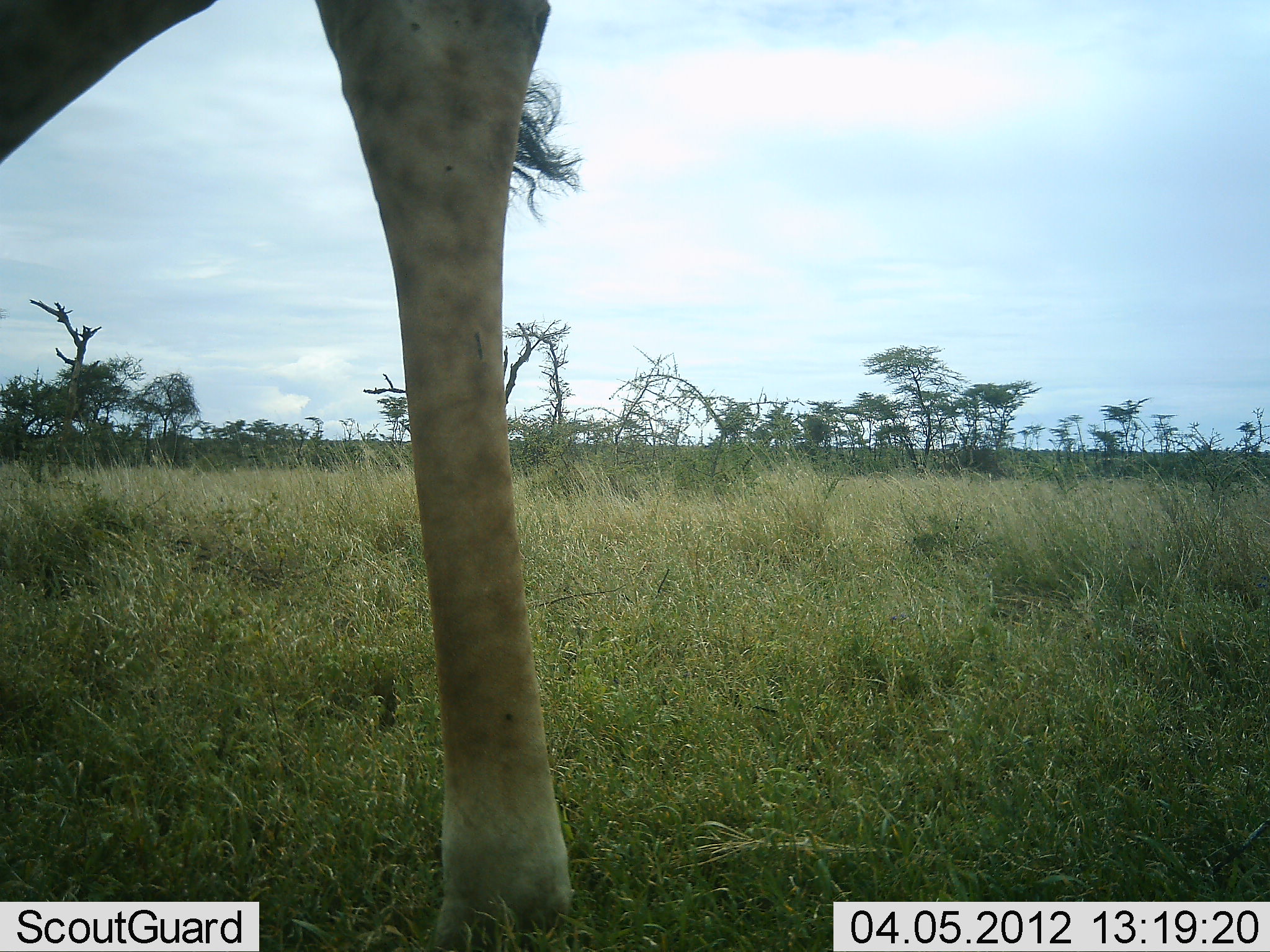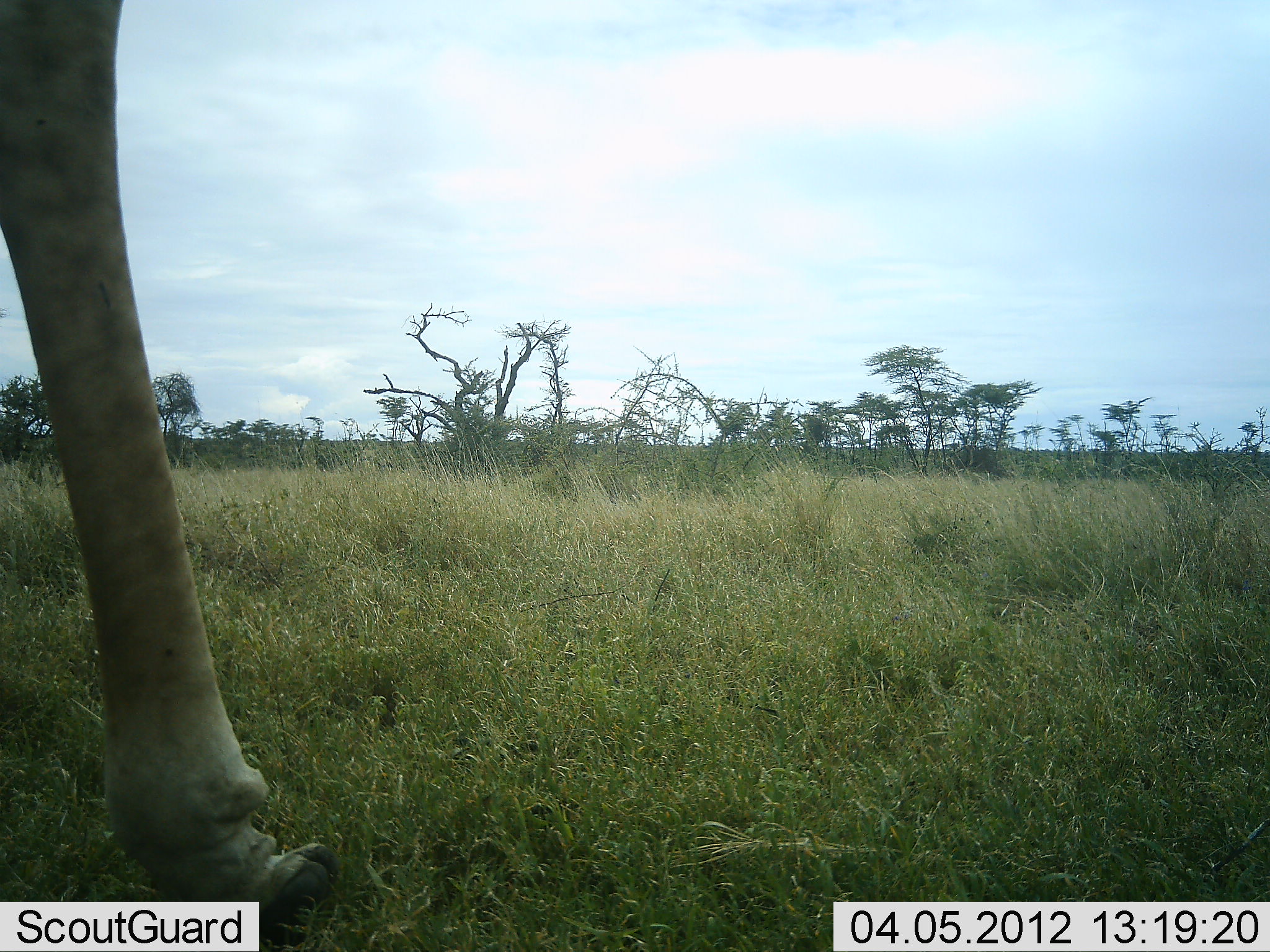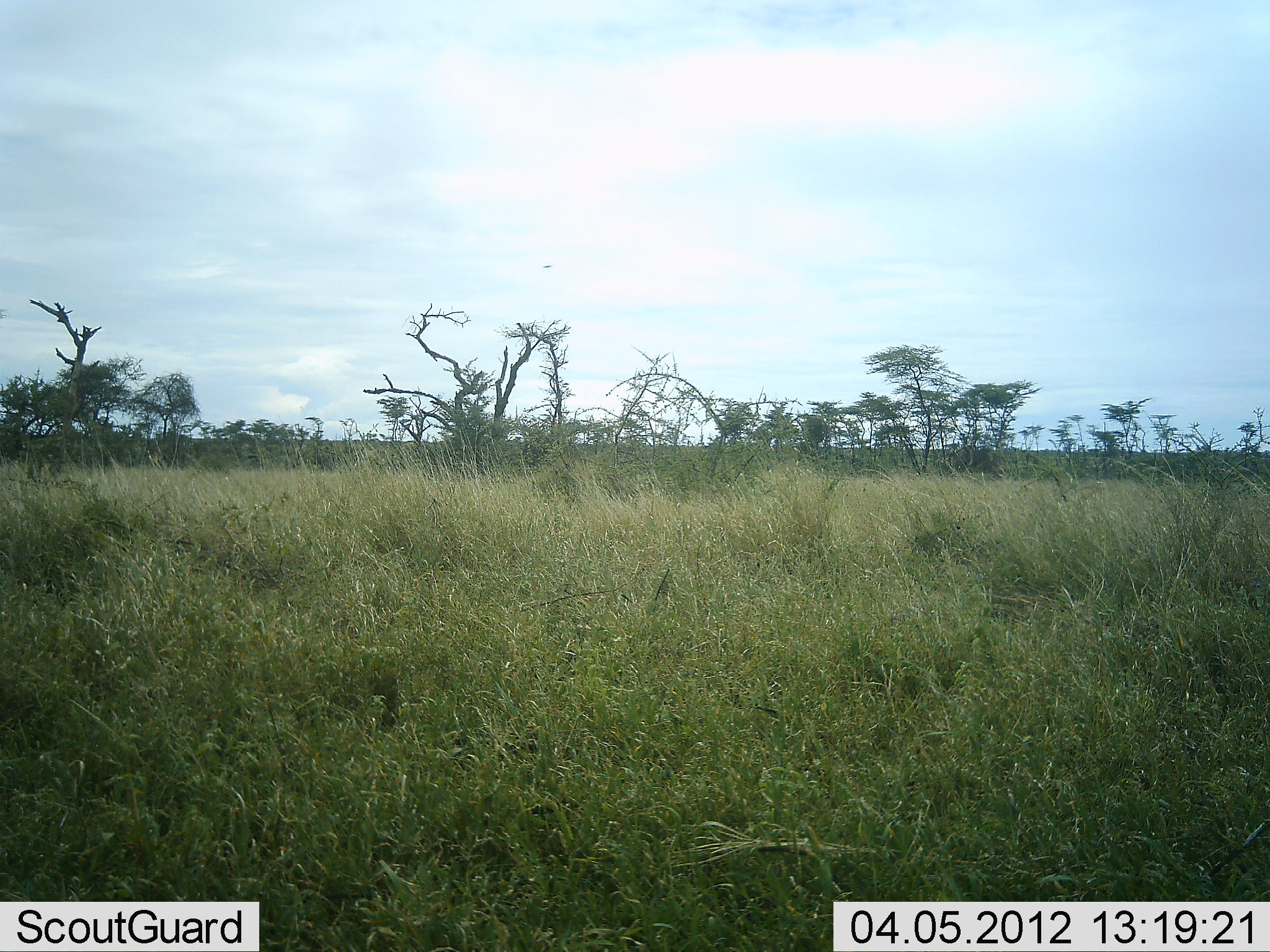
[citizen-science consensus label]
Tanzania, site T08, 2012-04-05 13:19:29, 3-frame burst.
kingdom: Animalia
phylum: Chordata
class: Mammalia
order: Artiodactyla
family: Giraffidae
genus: Giraffa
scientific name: Giraffa camelopardalis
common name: giraffe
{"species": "giraffe (Giraffa camelopardalis)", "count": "1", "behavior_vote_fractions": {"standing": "13%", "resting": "0%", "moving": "87%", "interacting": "0%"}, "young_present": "0%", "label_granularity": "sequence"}